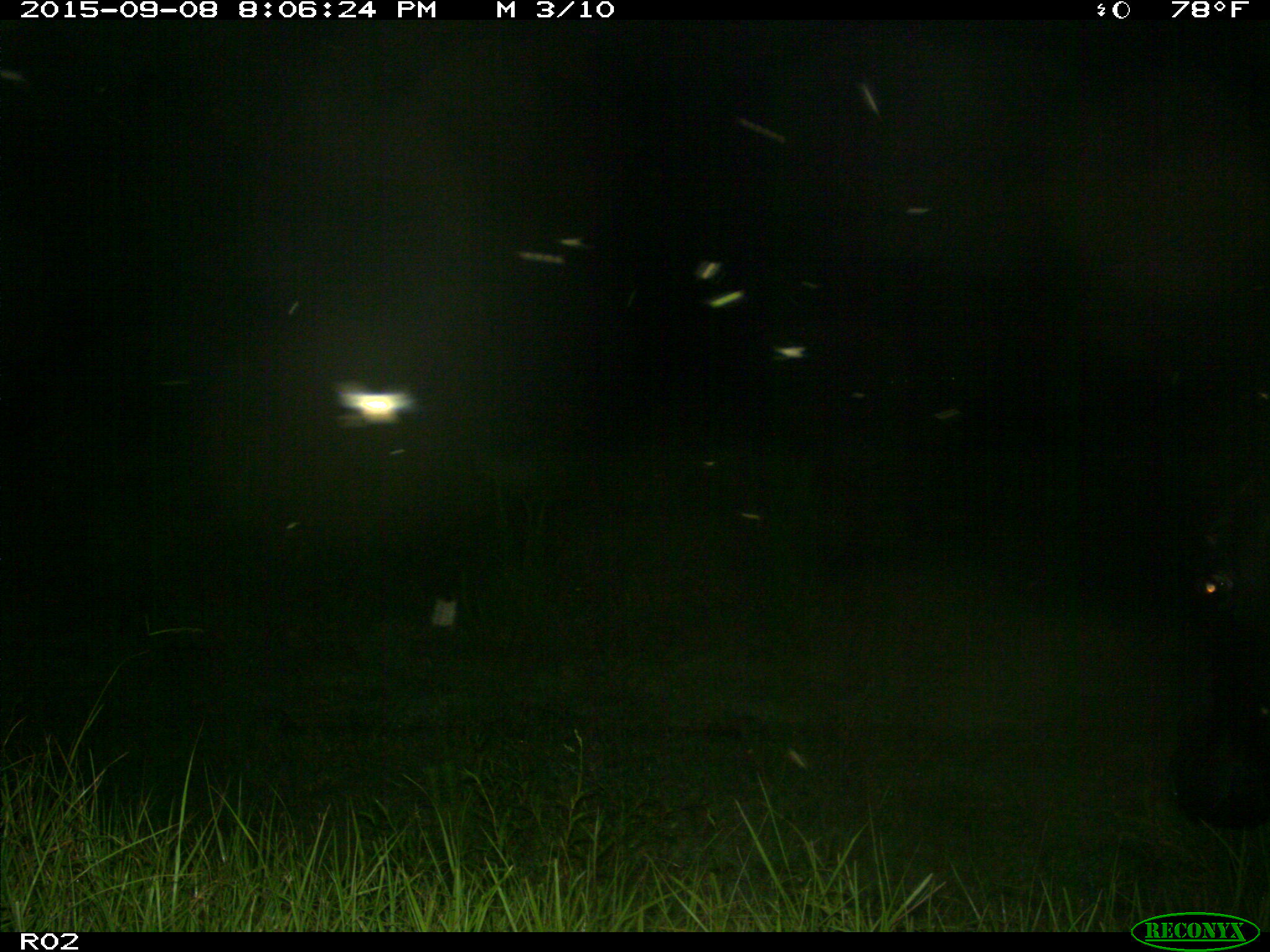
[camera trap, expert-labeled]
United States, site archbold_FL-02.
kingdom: Animalia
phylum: Chordata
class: Mammalia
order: Artiodactyla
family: Bovidae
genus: Bos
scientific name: Bos taurus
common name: domestic cow